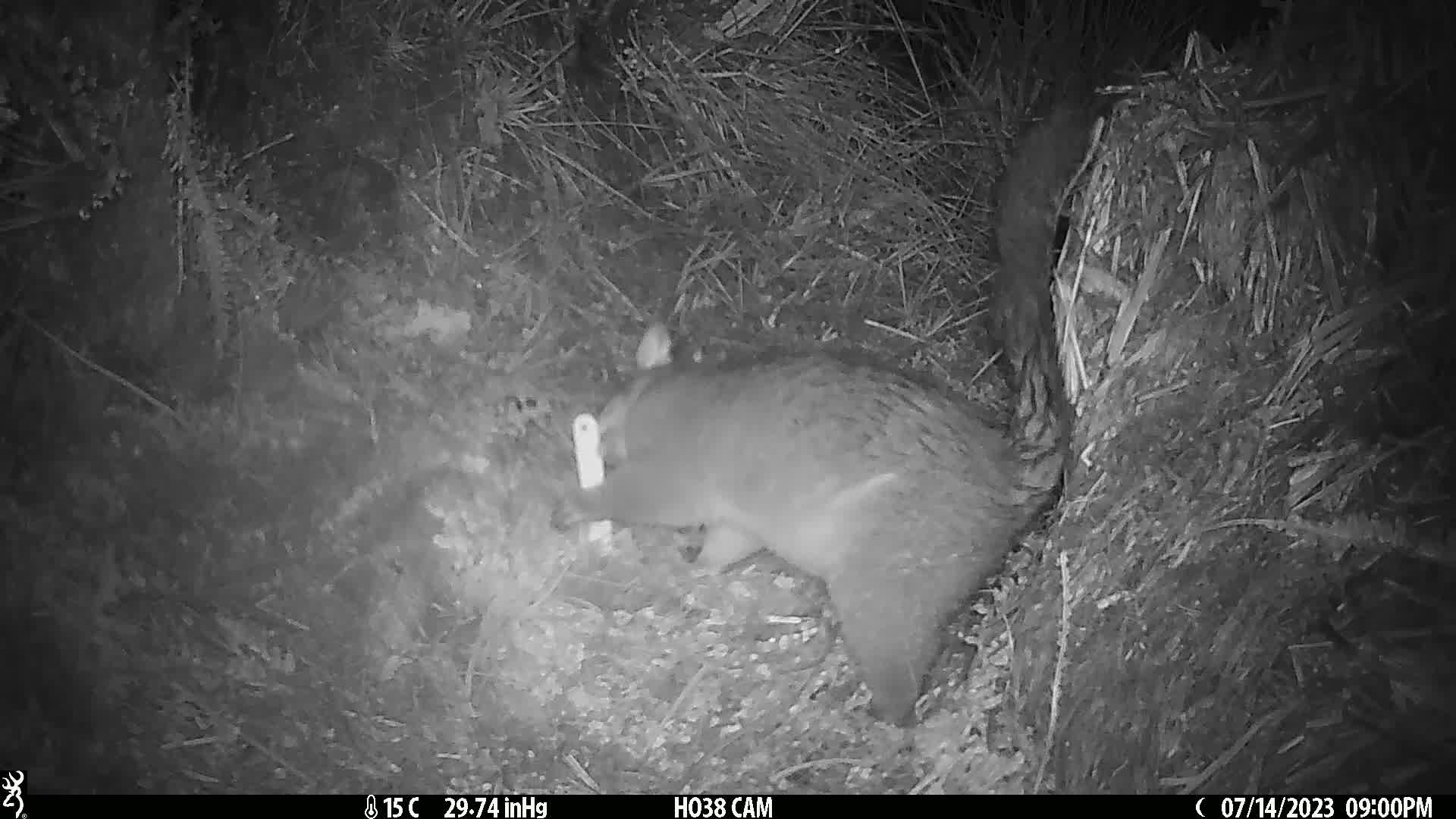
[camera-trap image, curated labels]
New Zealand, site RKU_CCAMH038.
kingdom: Animalia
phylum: Chordata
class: Mammalia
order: Diprotodontia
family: Phalangeridae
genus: Trichosurus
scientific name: Trichosurus vulpecula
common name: common brushtail possum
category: possum